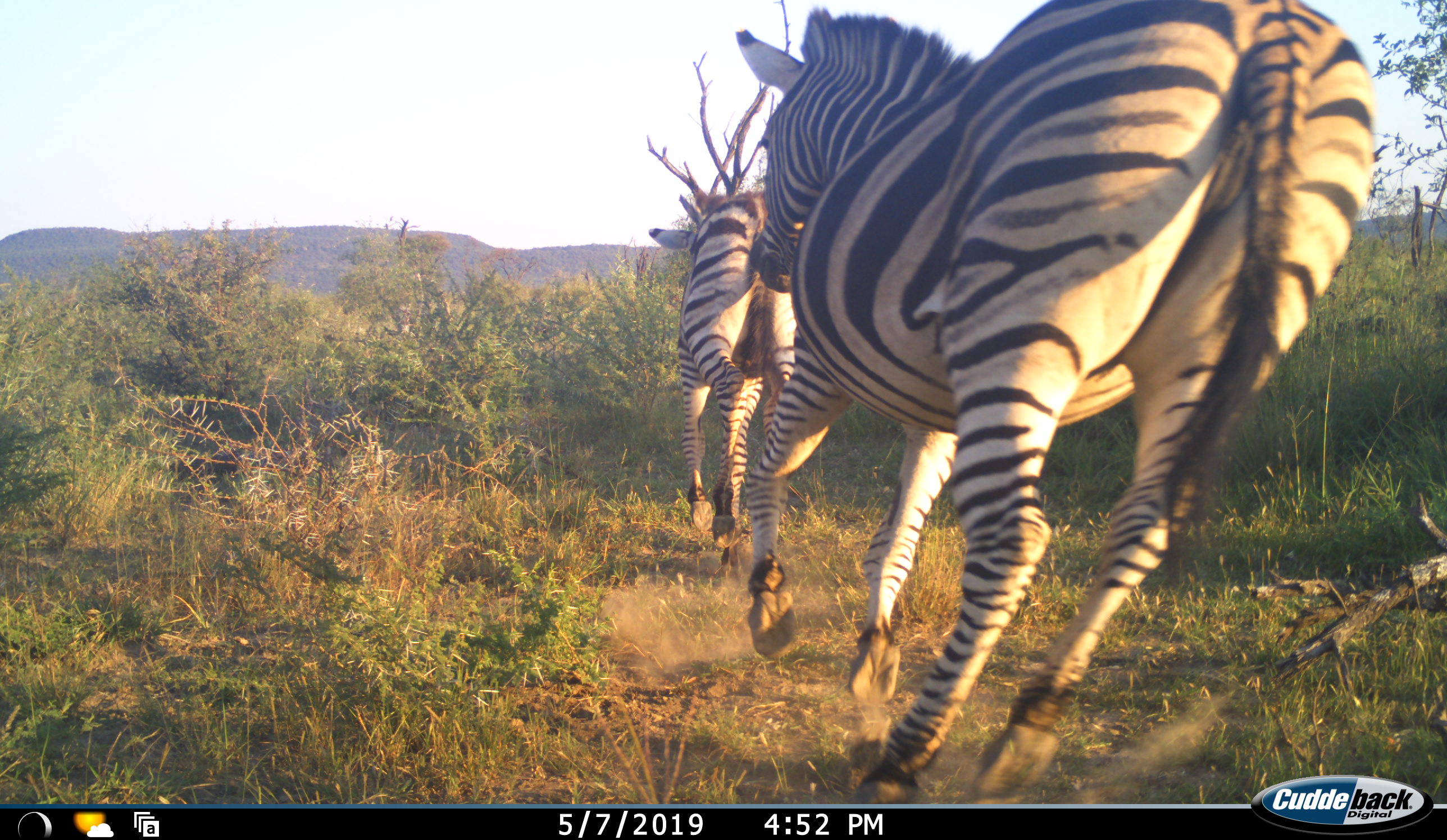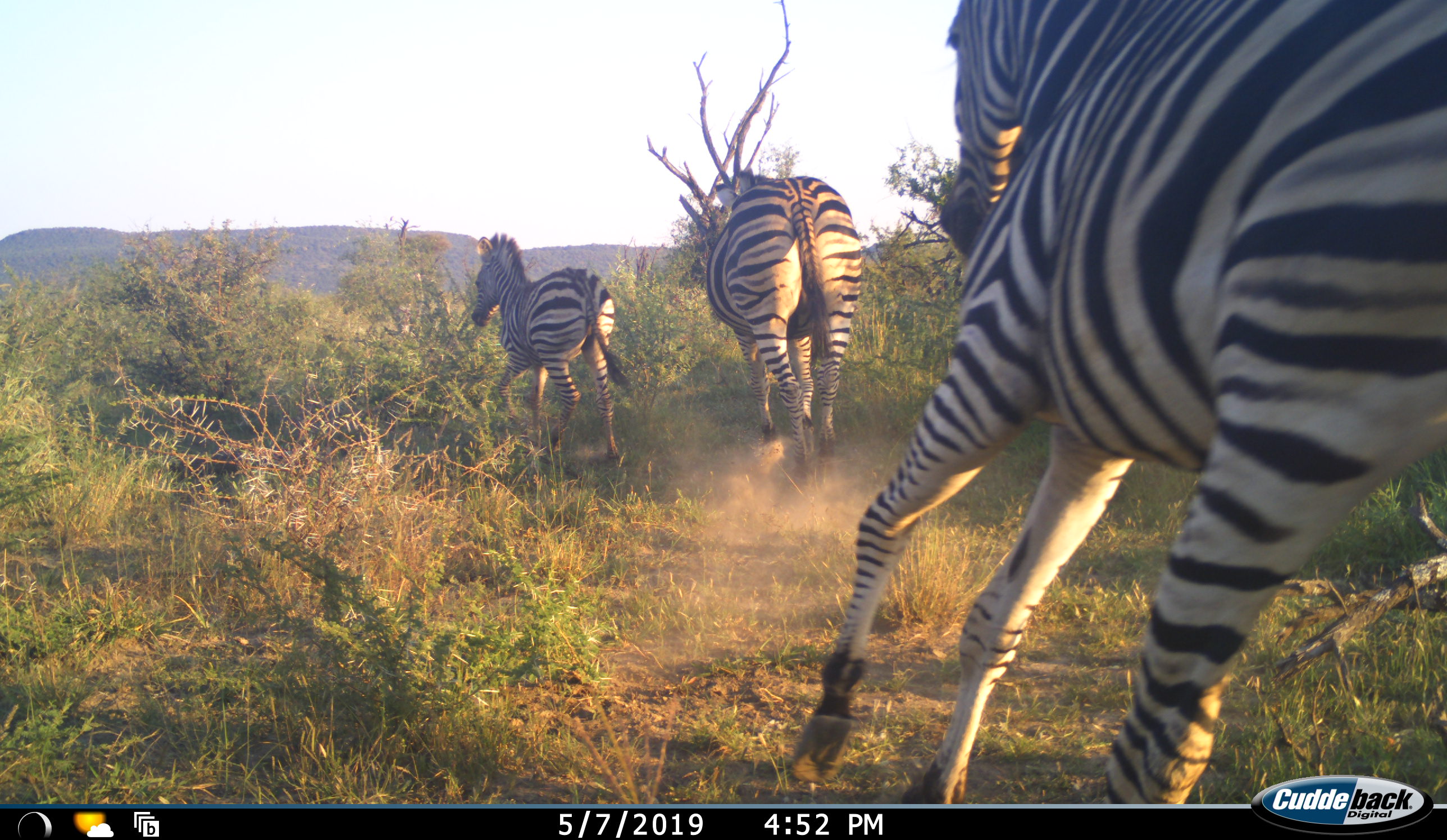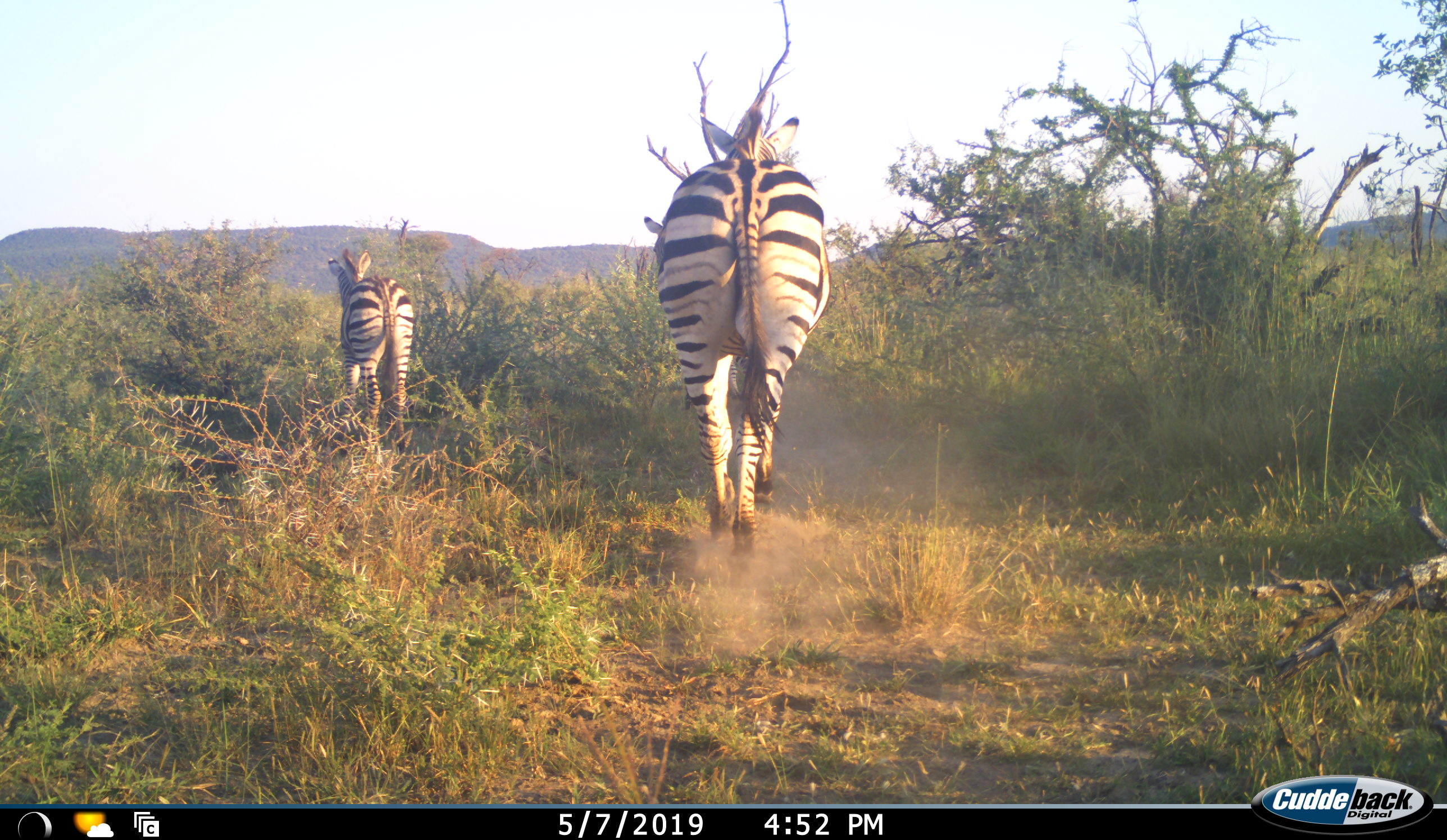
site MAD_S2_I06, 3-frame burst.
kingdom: Animalia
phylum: Chordata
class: Mammalia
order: Perissodactyla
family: Equidae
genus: Equus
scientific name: Equus quagga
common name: plains zebra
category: zebraplains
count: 3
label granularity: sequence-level